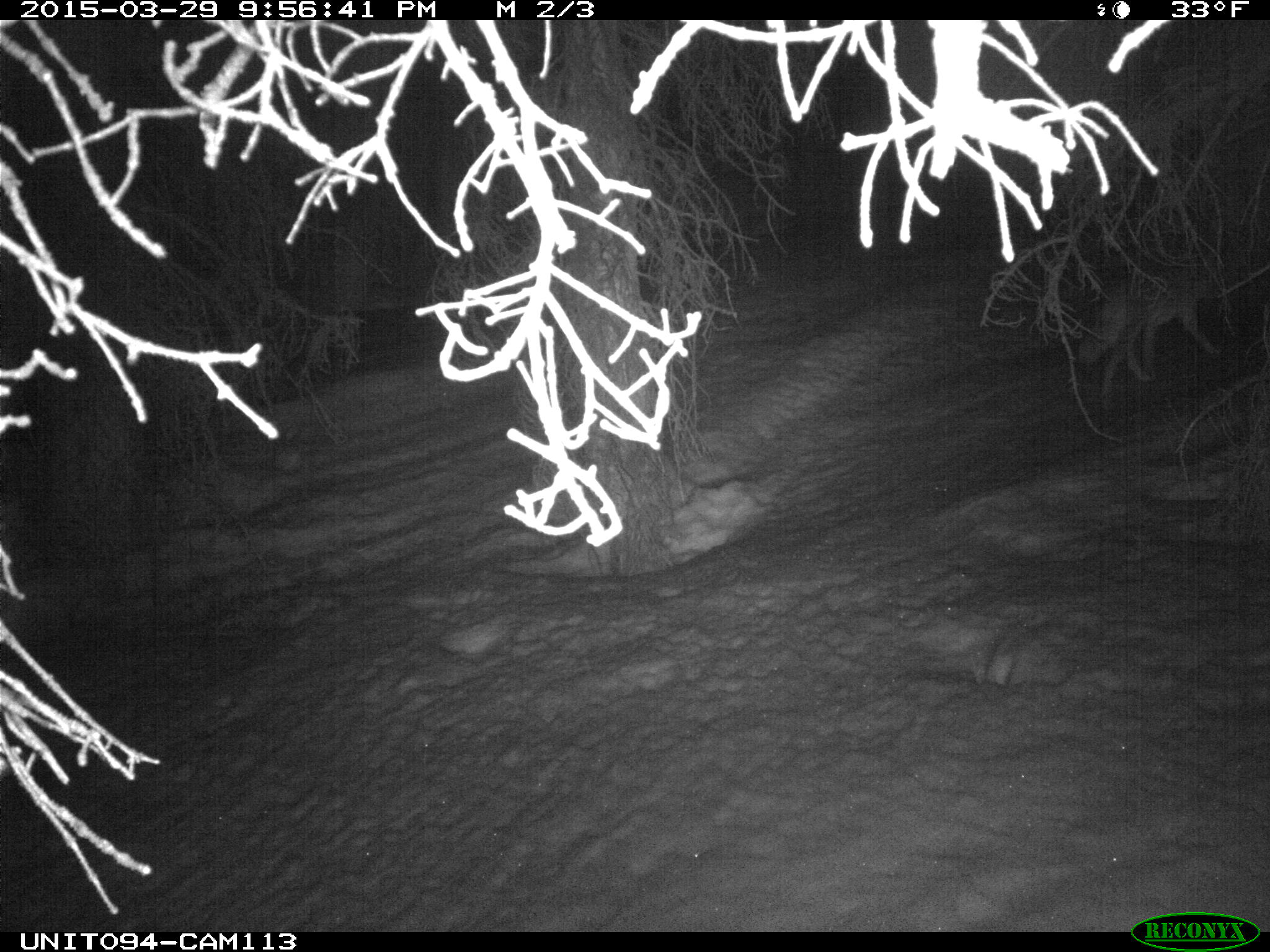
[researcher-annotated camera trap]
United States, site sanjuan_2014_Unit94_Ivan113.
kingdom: Animalia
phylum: Chordata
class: Mammalia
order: Carnivora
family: Canidae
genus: Canis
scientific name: Canis latrans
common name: coyote